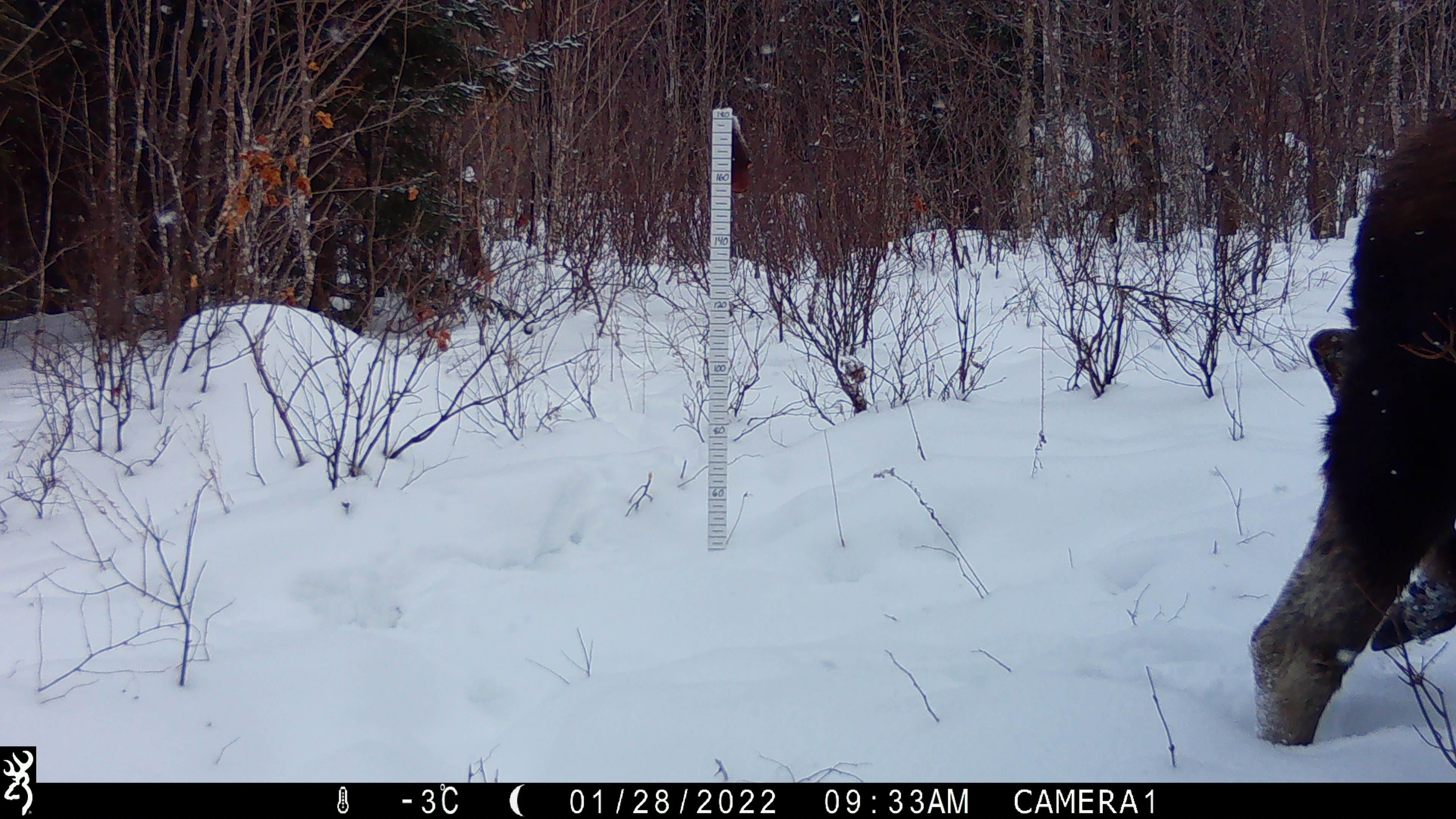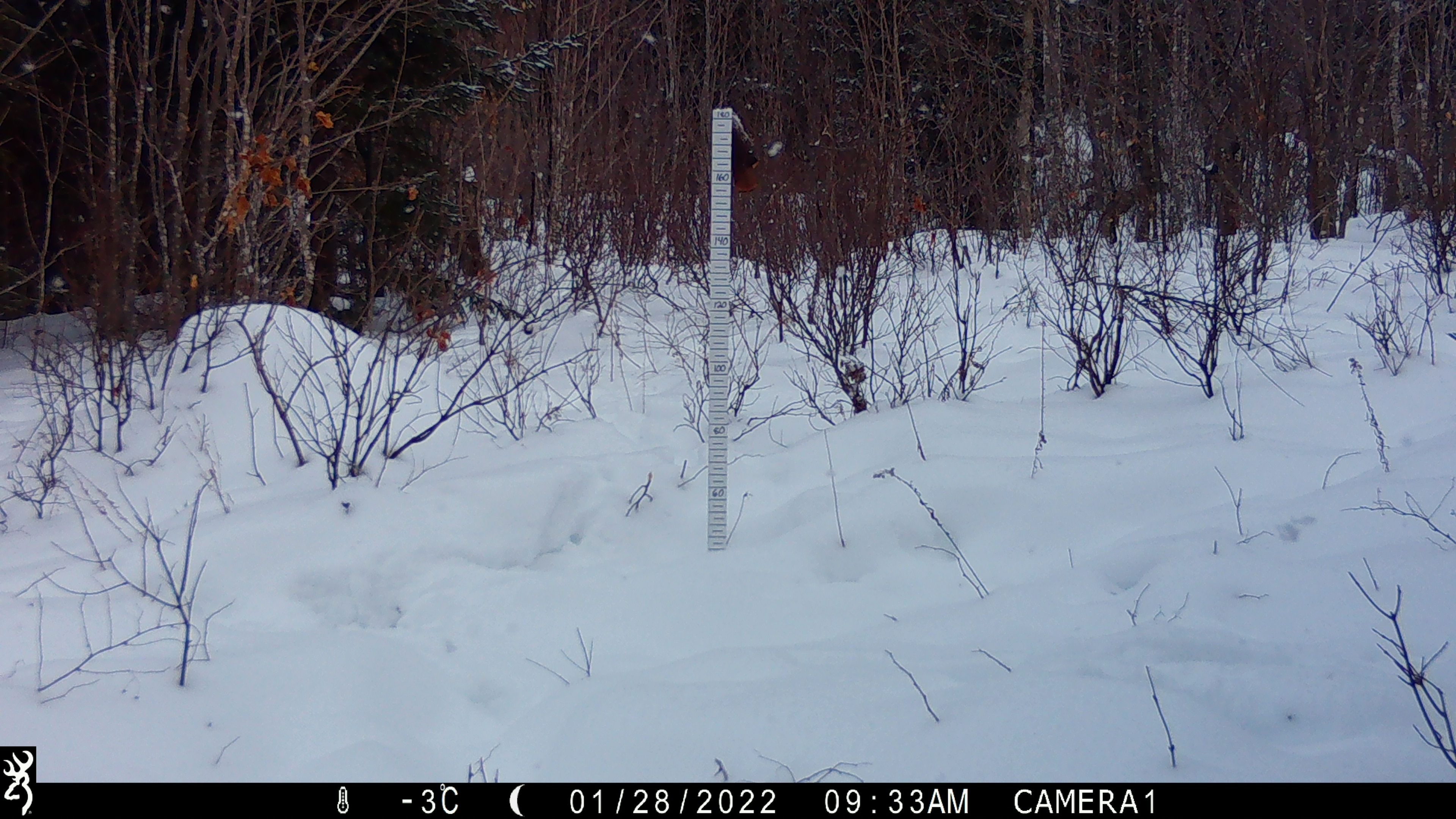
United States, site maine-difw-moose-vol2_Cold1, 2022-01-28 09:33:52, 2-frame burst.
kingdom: Animalia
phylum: Chordata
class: Mammalia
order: Artiodactyla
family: Cervidae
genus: Alces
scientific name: Alces alces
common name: moose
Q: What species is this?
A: Moose (Alces alces).